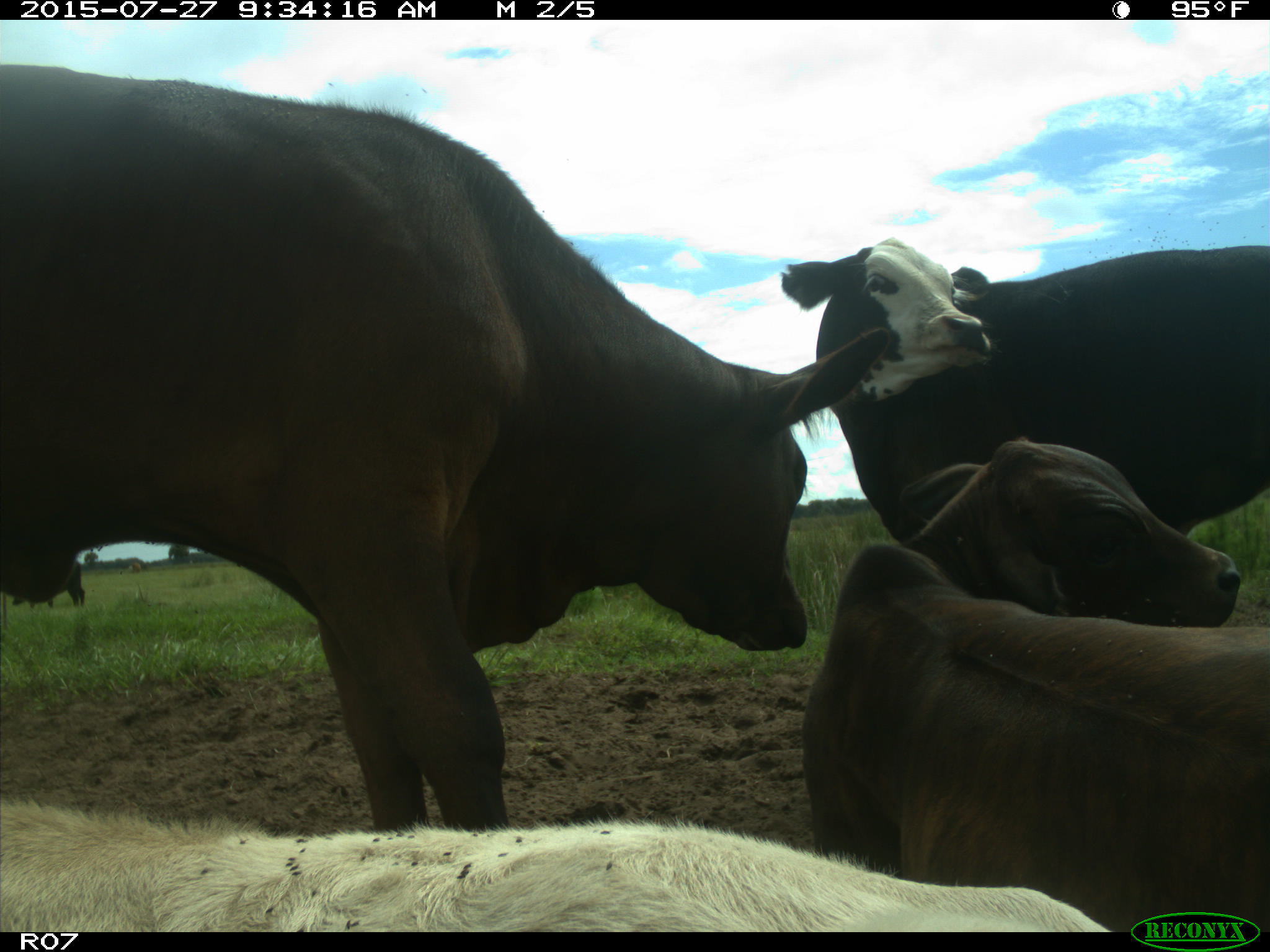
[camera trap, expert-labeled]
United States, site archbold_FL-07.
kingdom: Animalia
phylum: Chordata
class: Mammalia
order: Artiodactyla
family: Bovidae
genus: Bos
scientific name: Bos taurus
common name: domestic cow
Bos taurus (domestic cow).